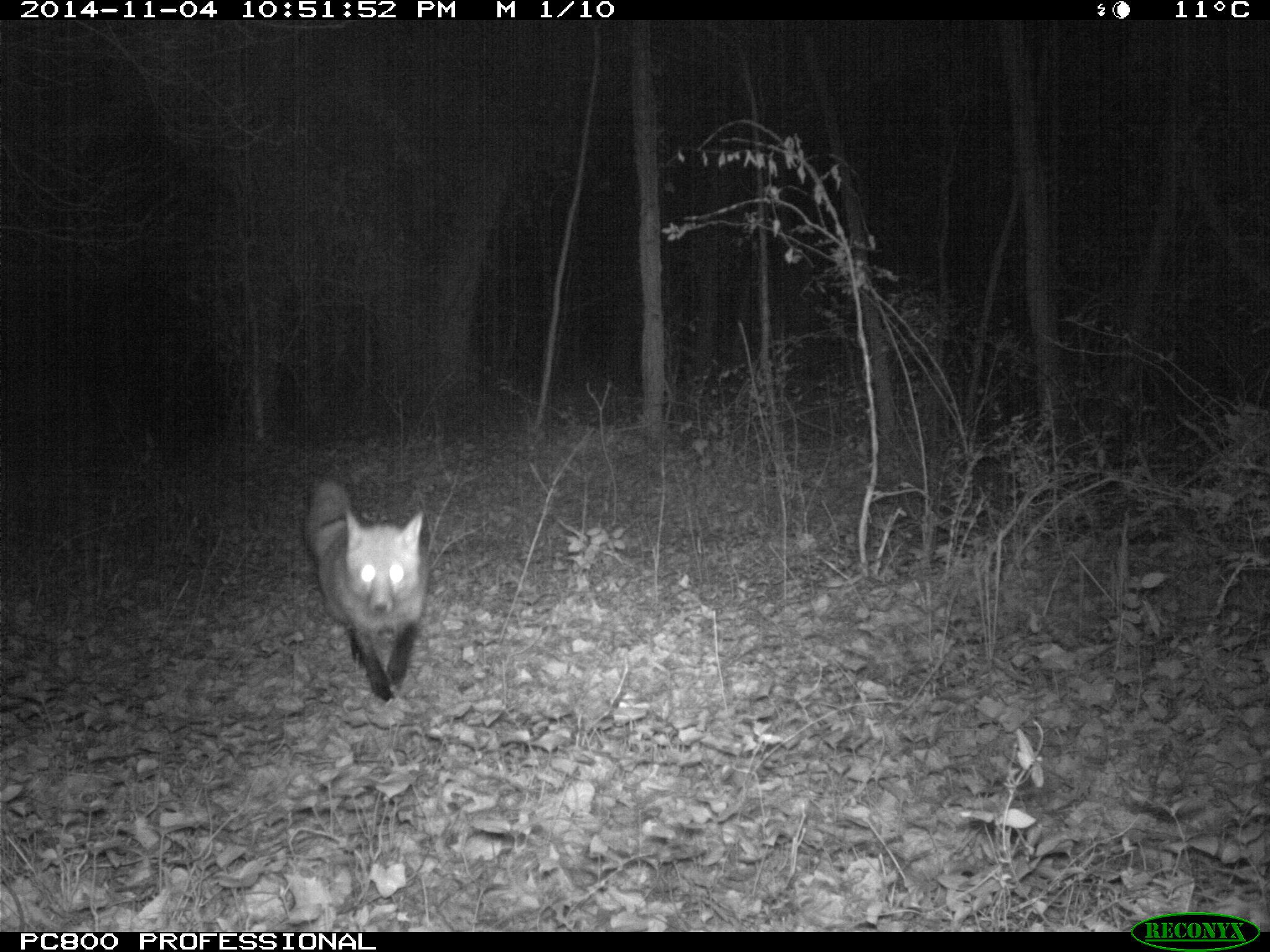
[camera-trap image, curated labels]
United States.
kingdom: Animalia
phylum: Chordata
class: Mammalia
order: Carnivora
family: Canidae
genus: Vulpes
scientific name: Vulpes vulpes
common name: red fox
Red Fox (Vulpes vulpes).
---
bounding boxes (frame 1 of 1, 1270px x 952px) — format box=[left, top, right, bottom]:
Red Fox: box=[300, 472, 445, 708]